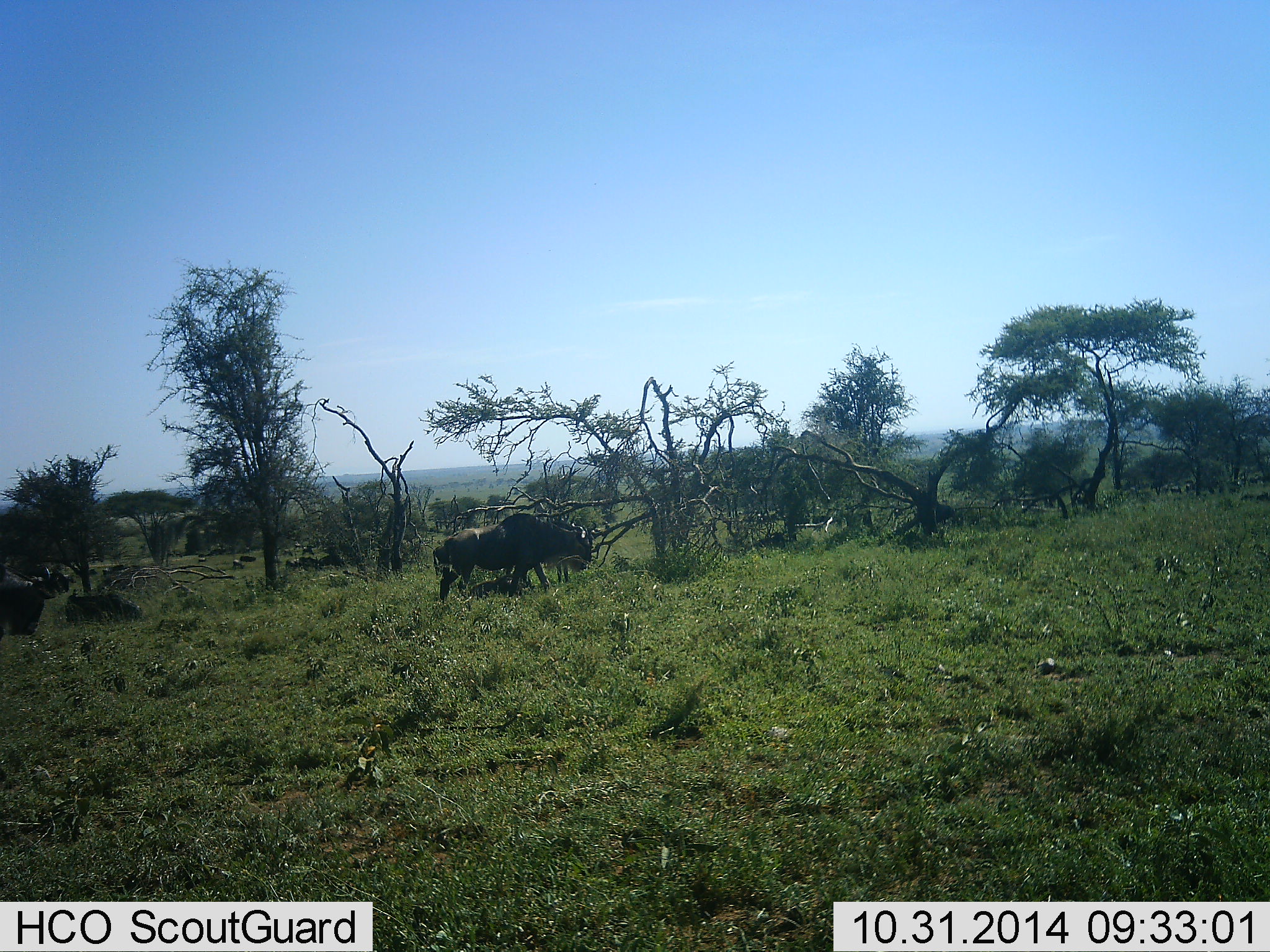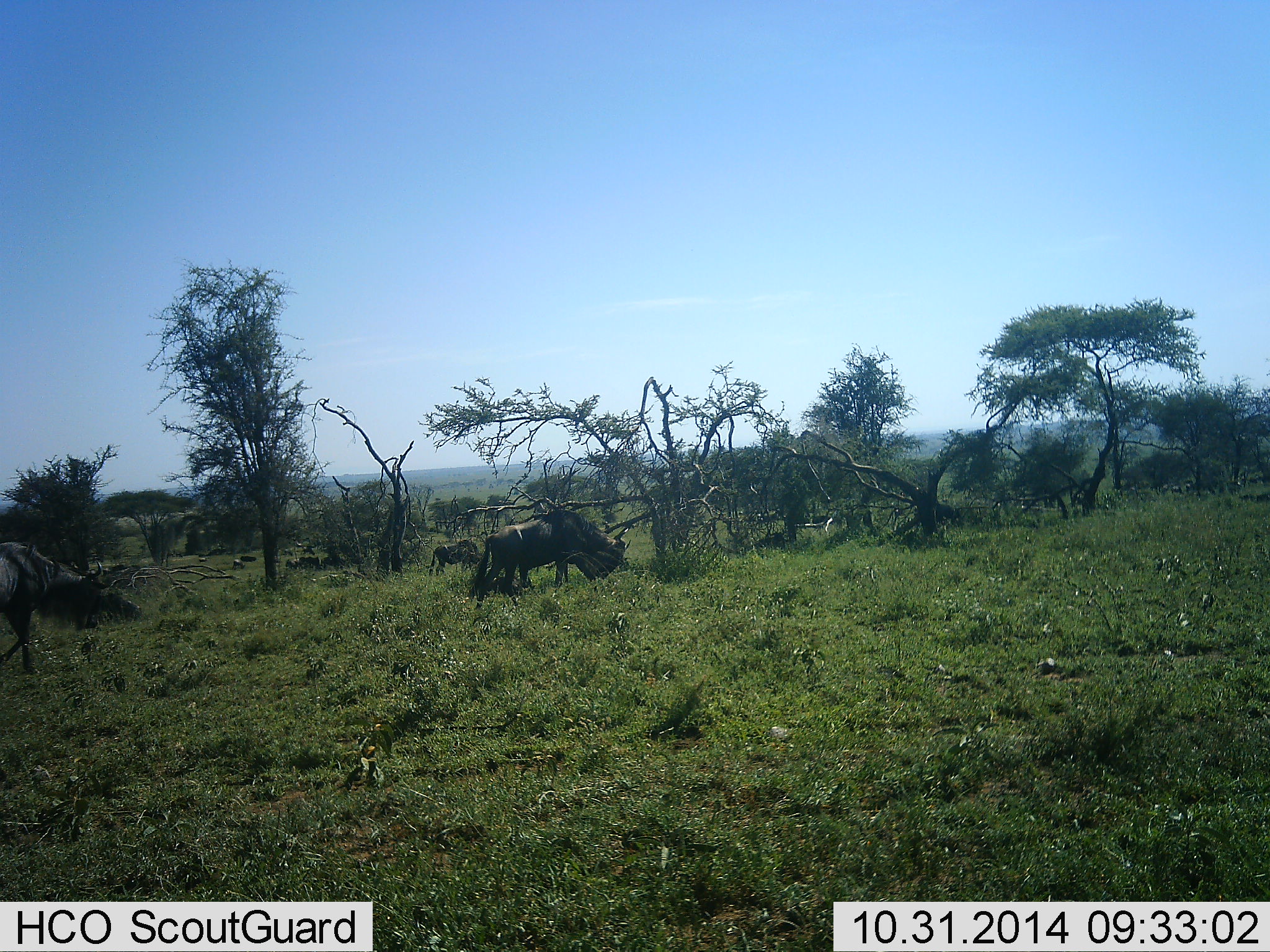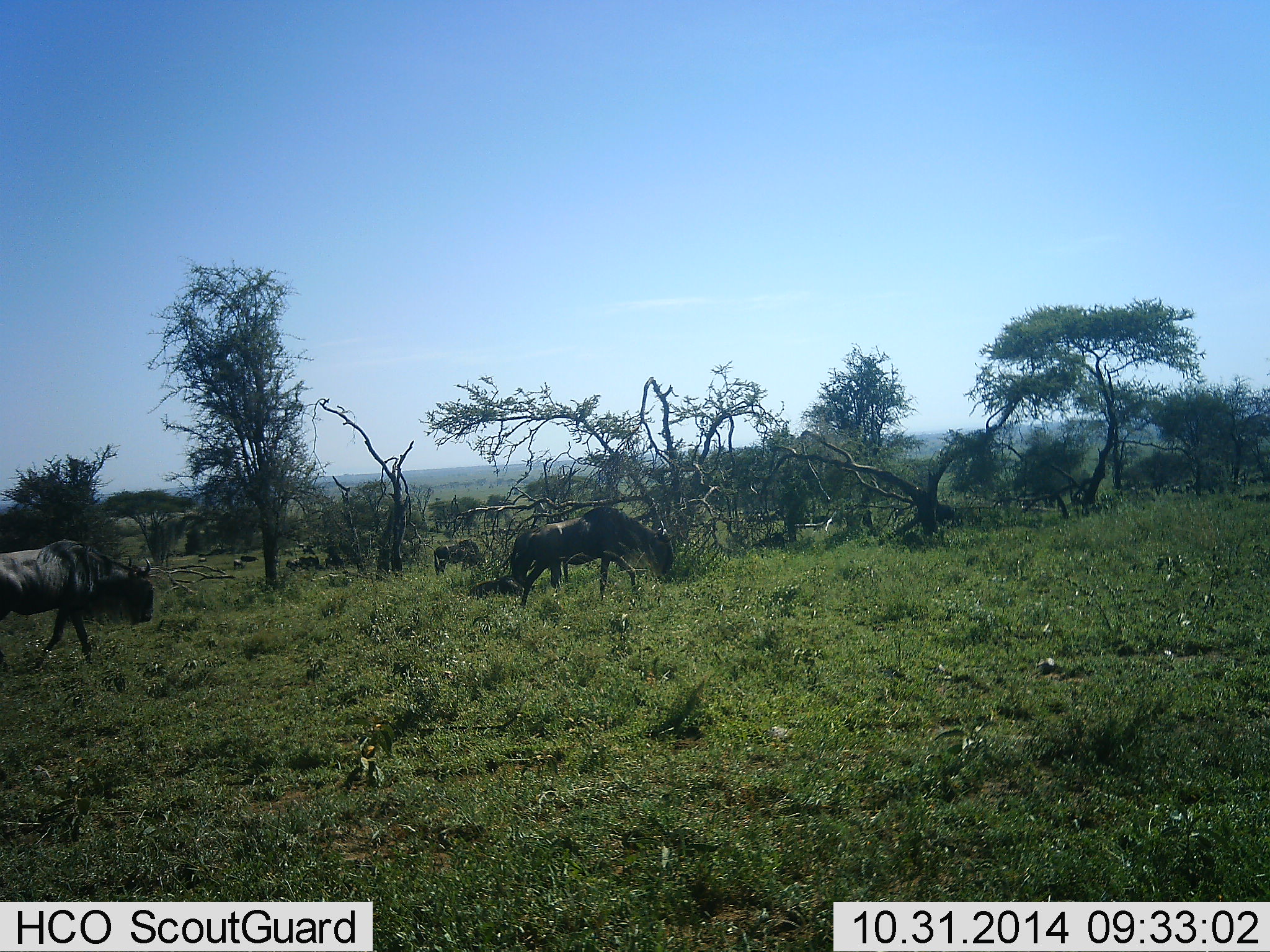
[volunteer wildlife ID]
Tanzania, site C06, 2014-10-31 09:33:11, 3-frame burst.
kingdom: Animalia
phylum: Chordata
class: Mammalia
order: Artiodactyla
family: Bovidae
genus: Connochaetes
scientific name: Connochaetes taurinus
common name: blue wildebeest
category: wildebeest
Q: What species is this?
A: Wildebeest (blue wildebeest) (Connochaetes taurinus).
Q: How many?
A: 3.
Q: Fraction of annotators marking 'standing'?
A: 10%.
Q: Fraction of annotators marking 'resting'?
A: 10%.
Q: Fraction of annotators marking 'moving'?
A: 80%.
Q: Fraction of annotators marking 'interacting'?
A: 0%.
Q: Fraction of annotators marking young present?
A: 0%.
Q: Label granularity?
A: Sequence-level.